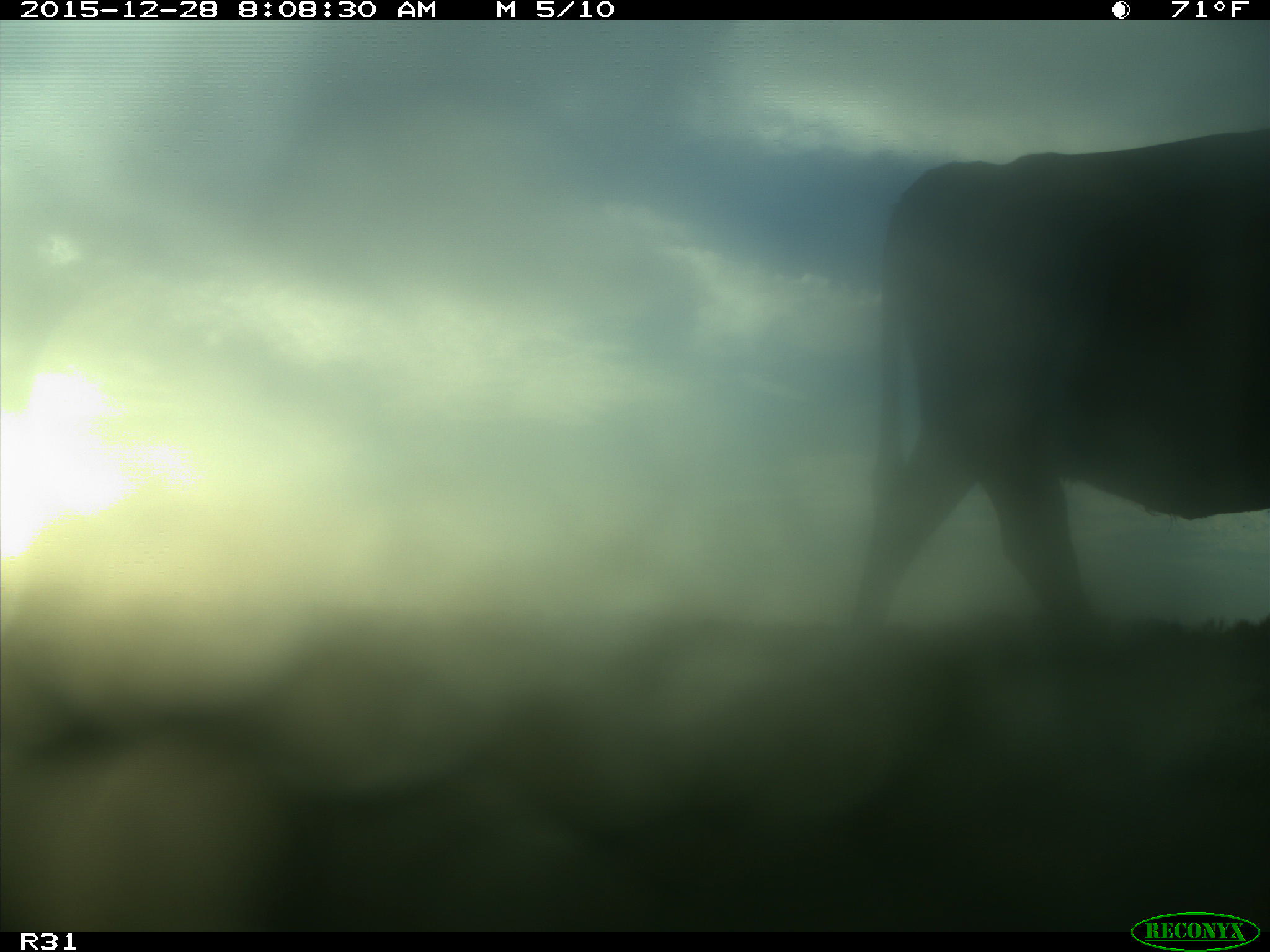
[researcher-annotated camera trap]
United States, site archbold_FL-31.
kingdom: Animalia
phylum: Chordata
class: Mammalia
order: Artiodactyla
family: Bovidae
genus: Bos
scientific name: Bos taurus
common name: domestic cow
Bos taurus (domestic cow).